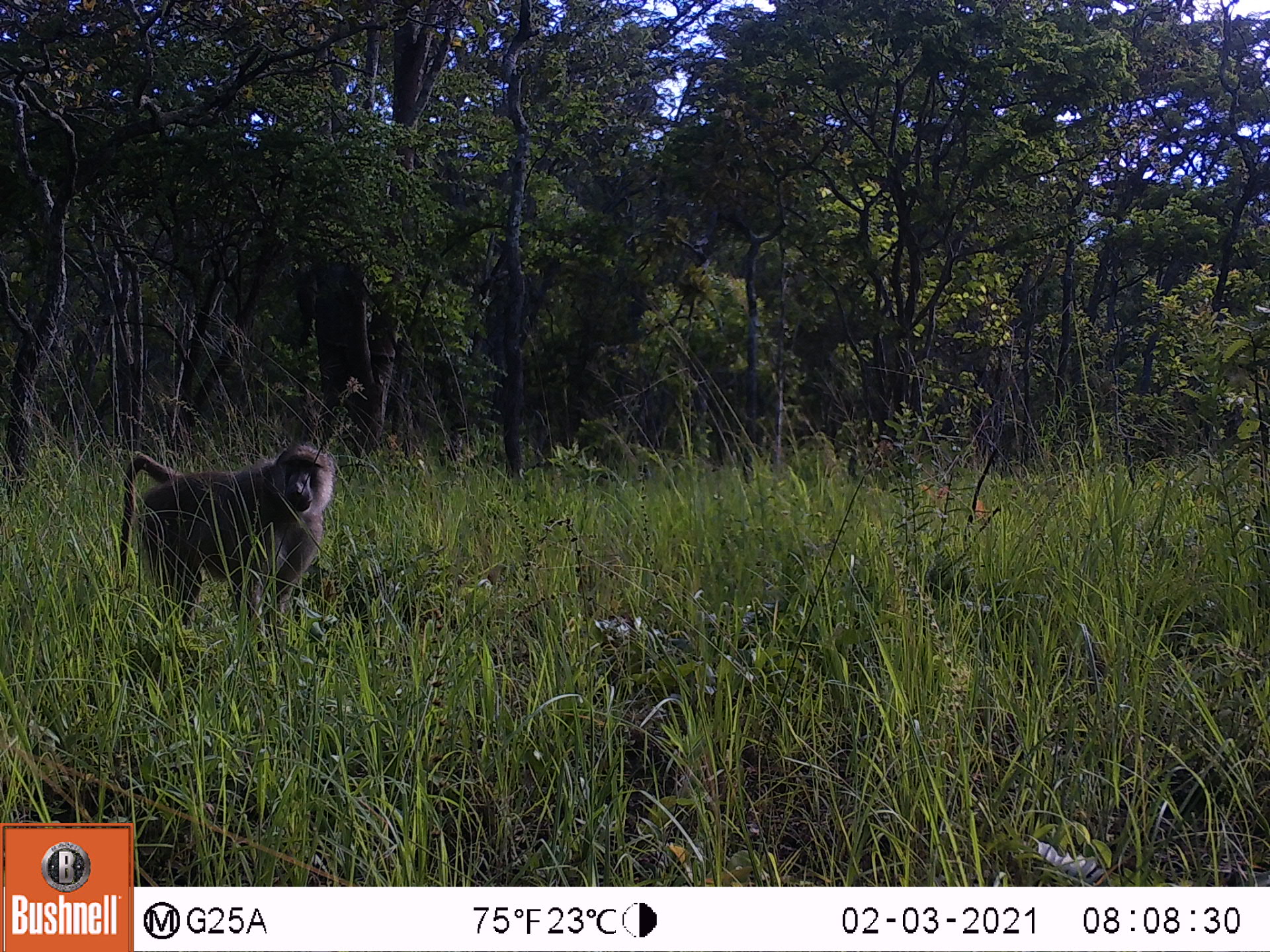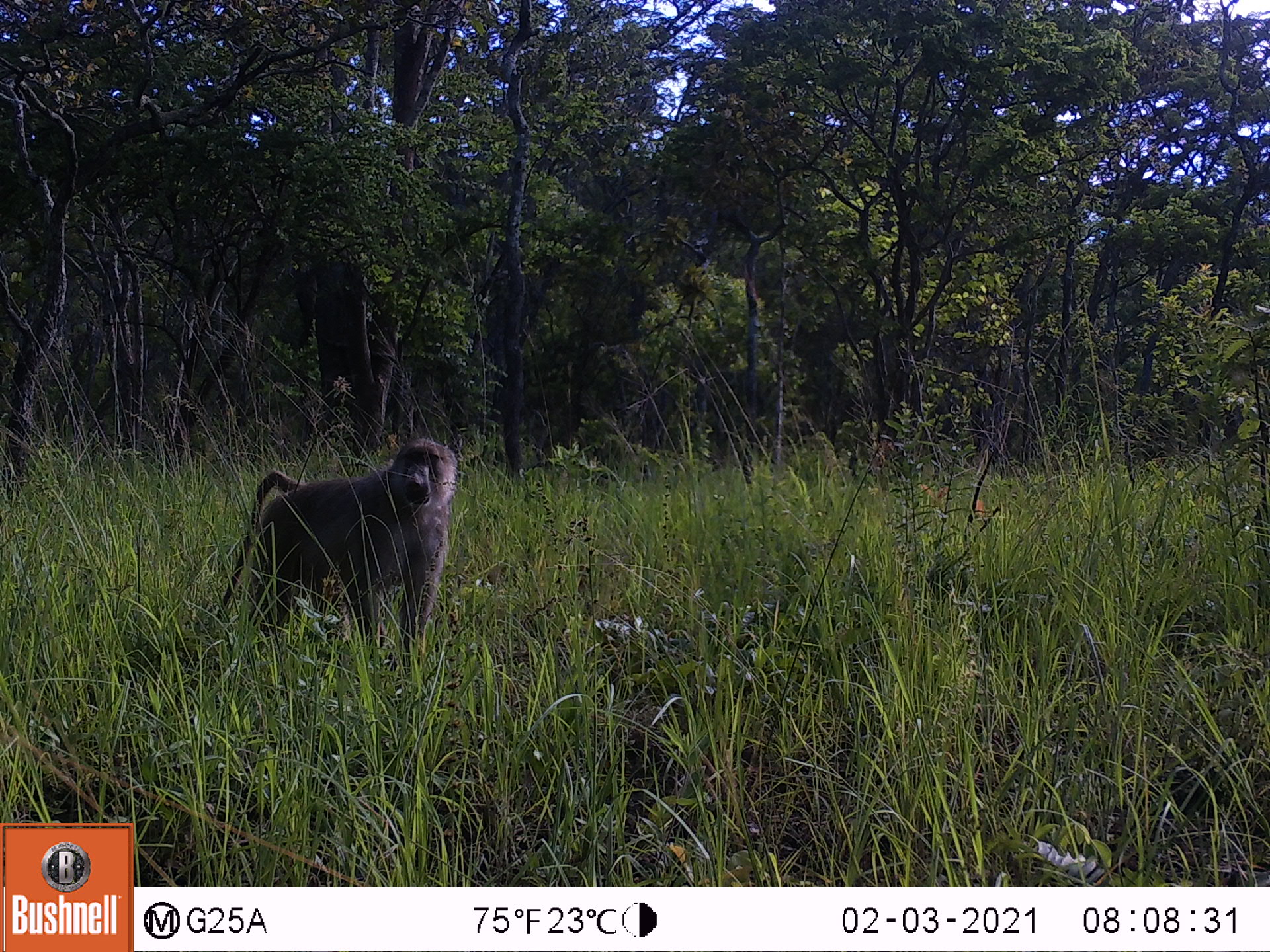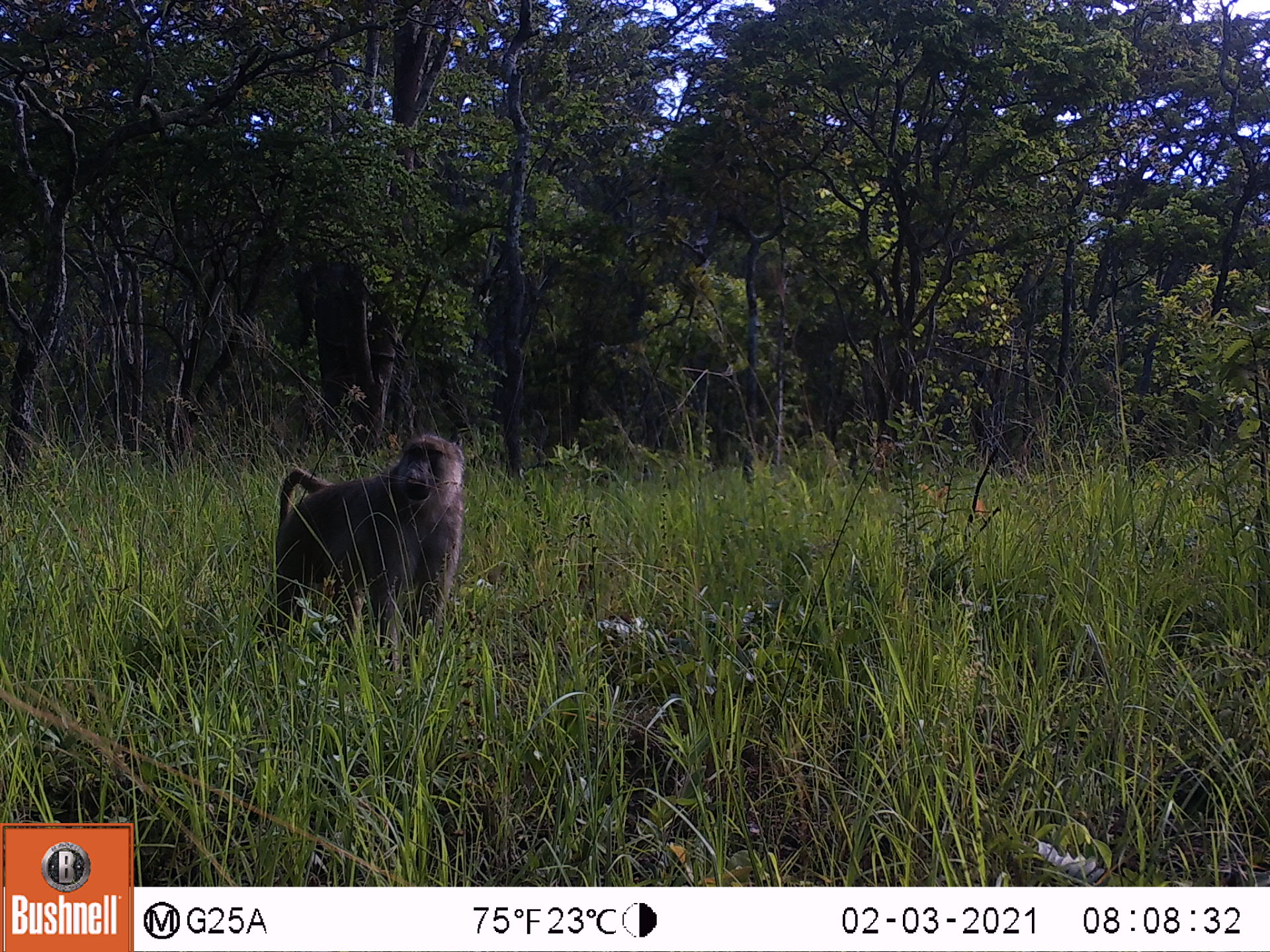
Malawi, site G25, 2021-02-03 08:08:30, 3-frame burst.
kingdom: Animalia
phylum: Chordata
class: Mammalia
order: Primates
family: Cercopithecidae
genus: Papio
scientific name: Papio cynocephalus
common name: yellow baboon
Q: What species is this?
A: Yellow baboon (Papio cynocephalus).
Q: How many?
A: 1.